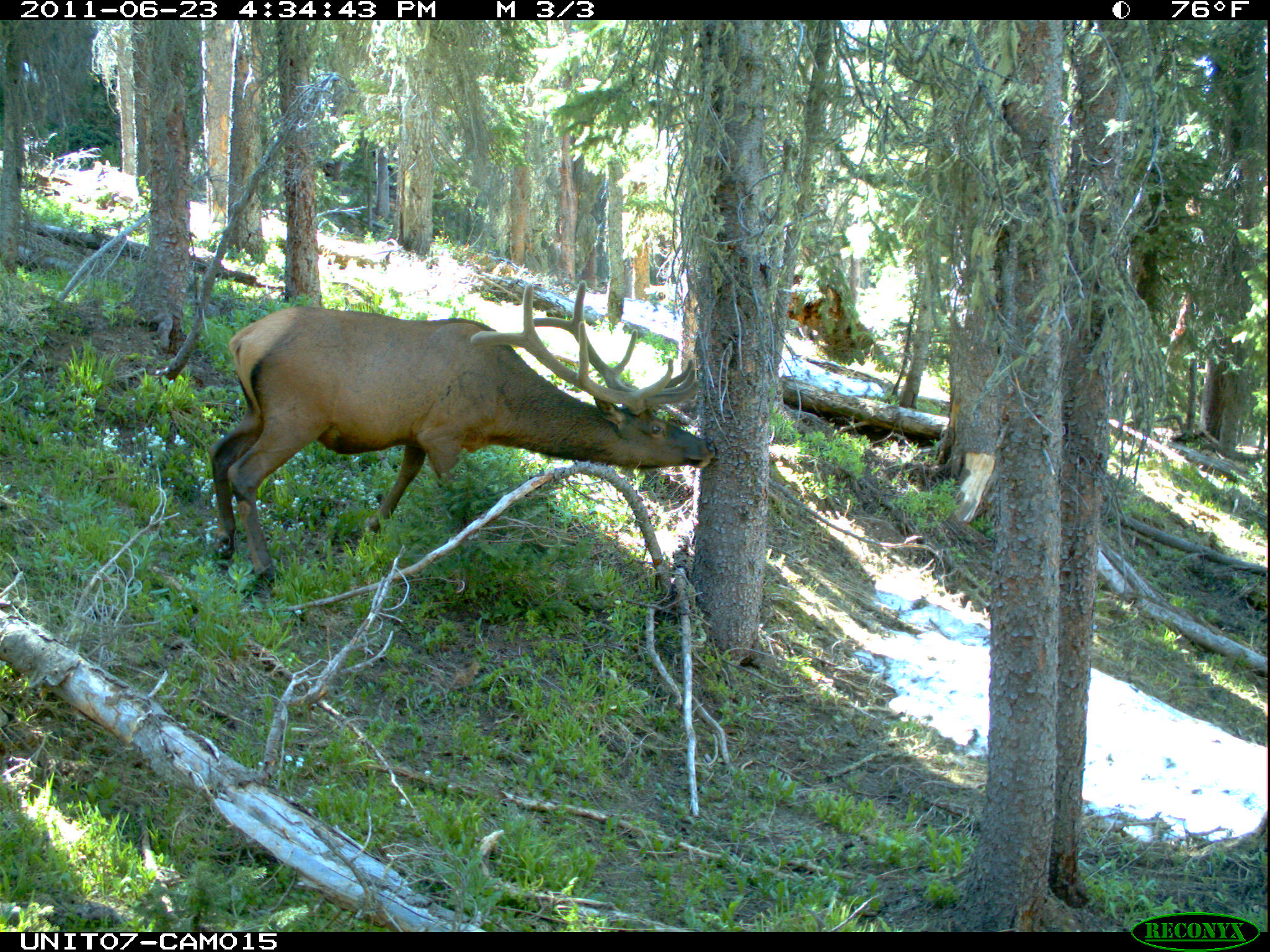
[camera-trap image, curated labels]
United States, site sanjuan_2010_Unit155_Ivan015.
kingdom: Animalia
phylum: Chordata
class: Mammalia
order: Artiodactyla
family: Cervidae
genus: Cervus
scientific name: Cervus elaphus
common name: red deer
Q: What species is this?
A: Cervus elaphus (red deer).